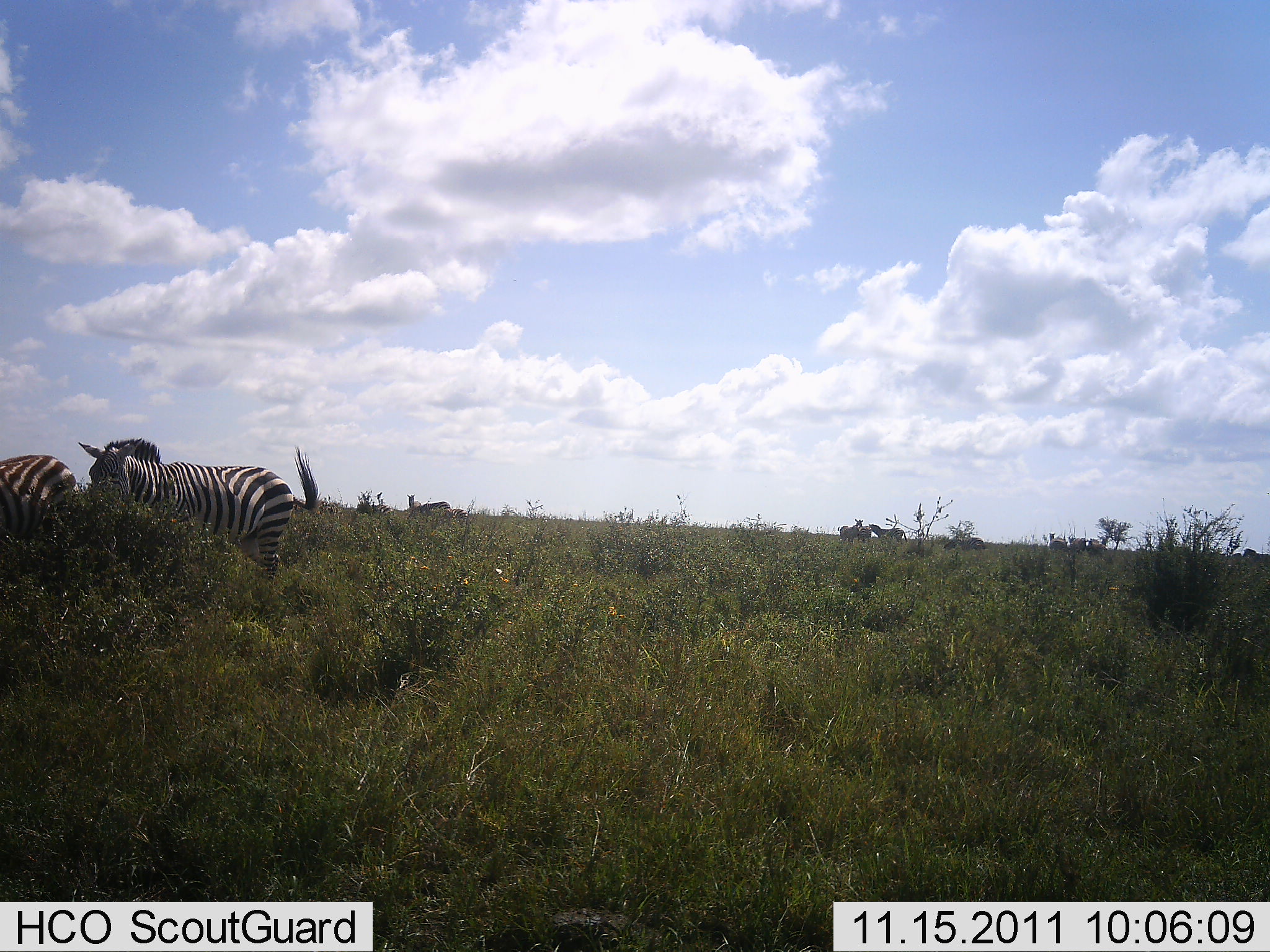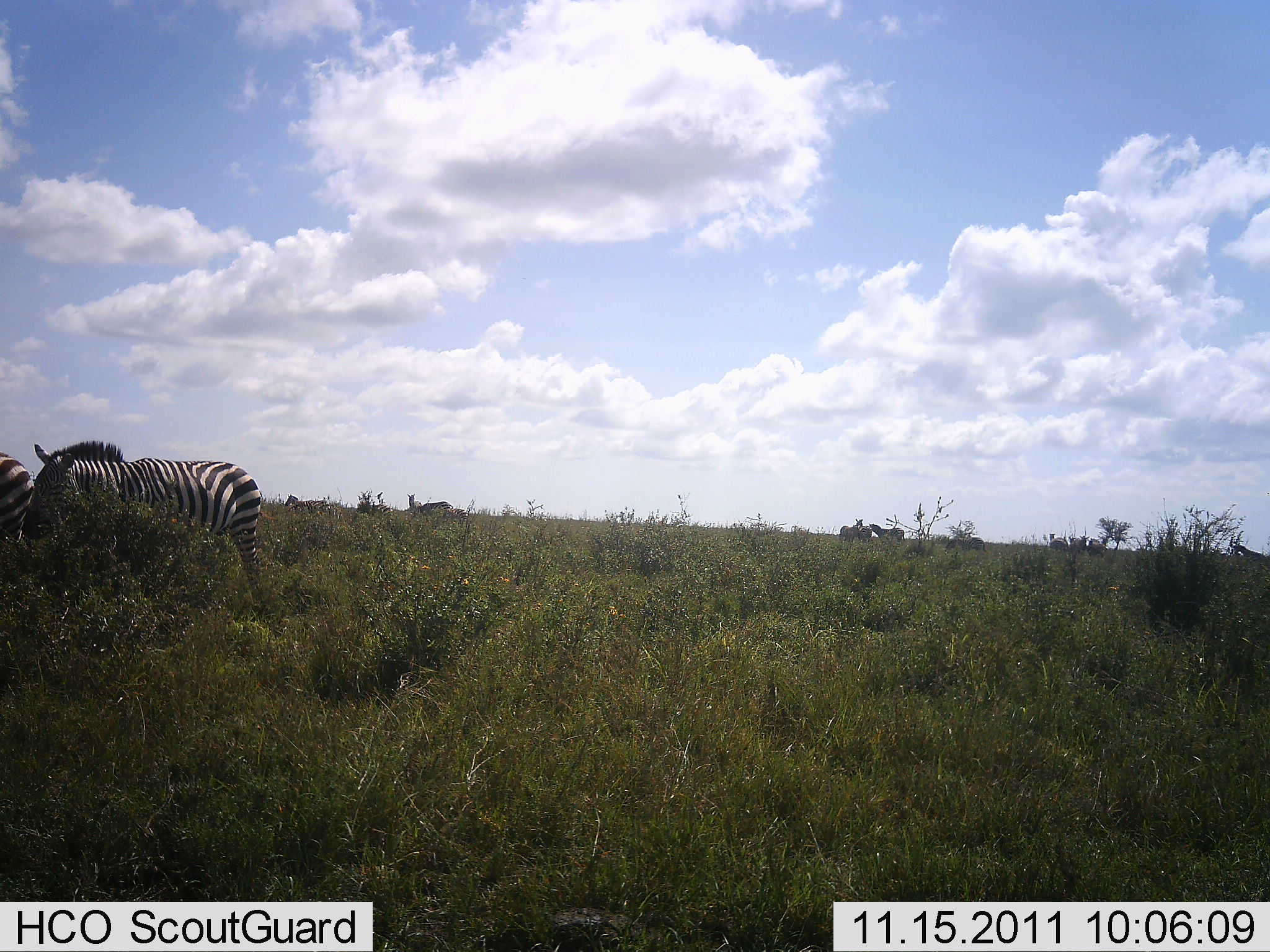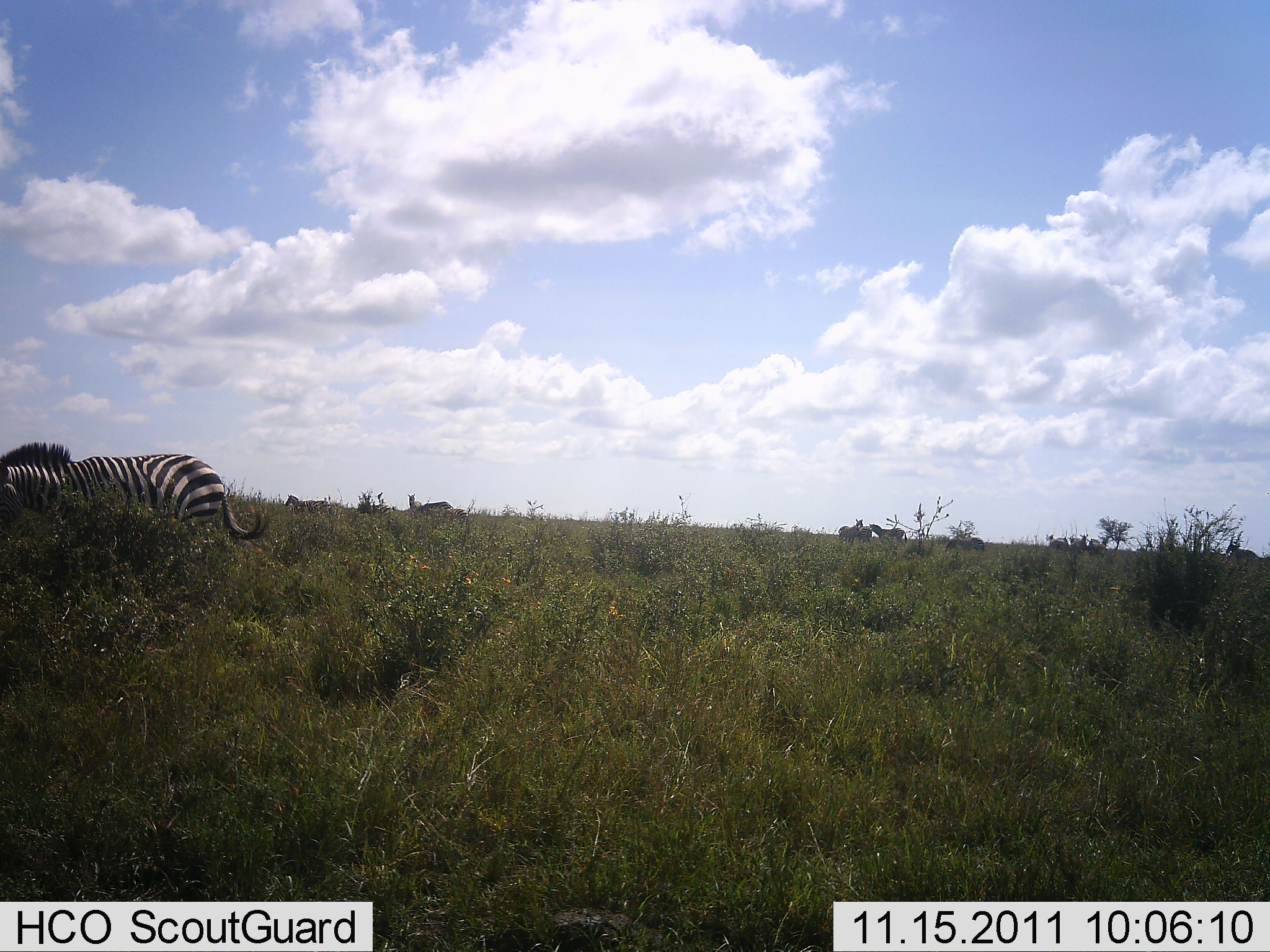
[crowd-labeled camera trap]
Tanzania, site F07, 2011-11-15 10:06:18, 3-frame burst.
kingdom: Animalia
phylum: Chordata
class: Mammalia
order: Perissodactyla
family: Equidae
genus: Equus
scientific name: Equus quagga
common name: plains zebra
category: zebra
Zebra (plains zebra) (Equus quagga), count 2. Behavior (volunteer vote fractions): standing 50%, resting 0%, moving 83%, interacting 17%. Young present (vote fraction): 0%. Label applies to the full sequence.